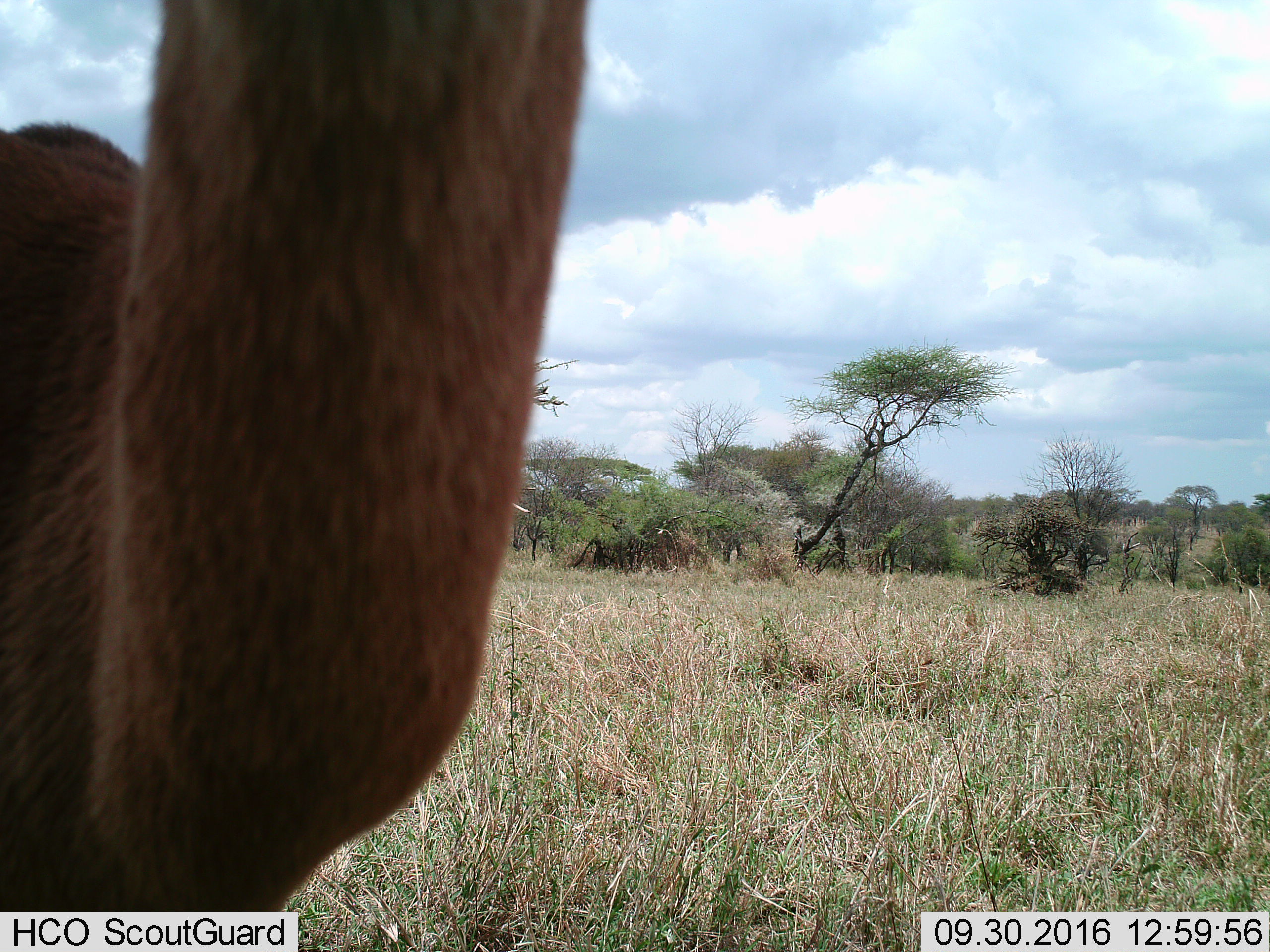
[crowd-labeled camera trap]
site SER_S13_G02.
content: unidentified animal